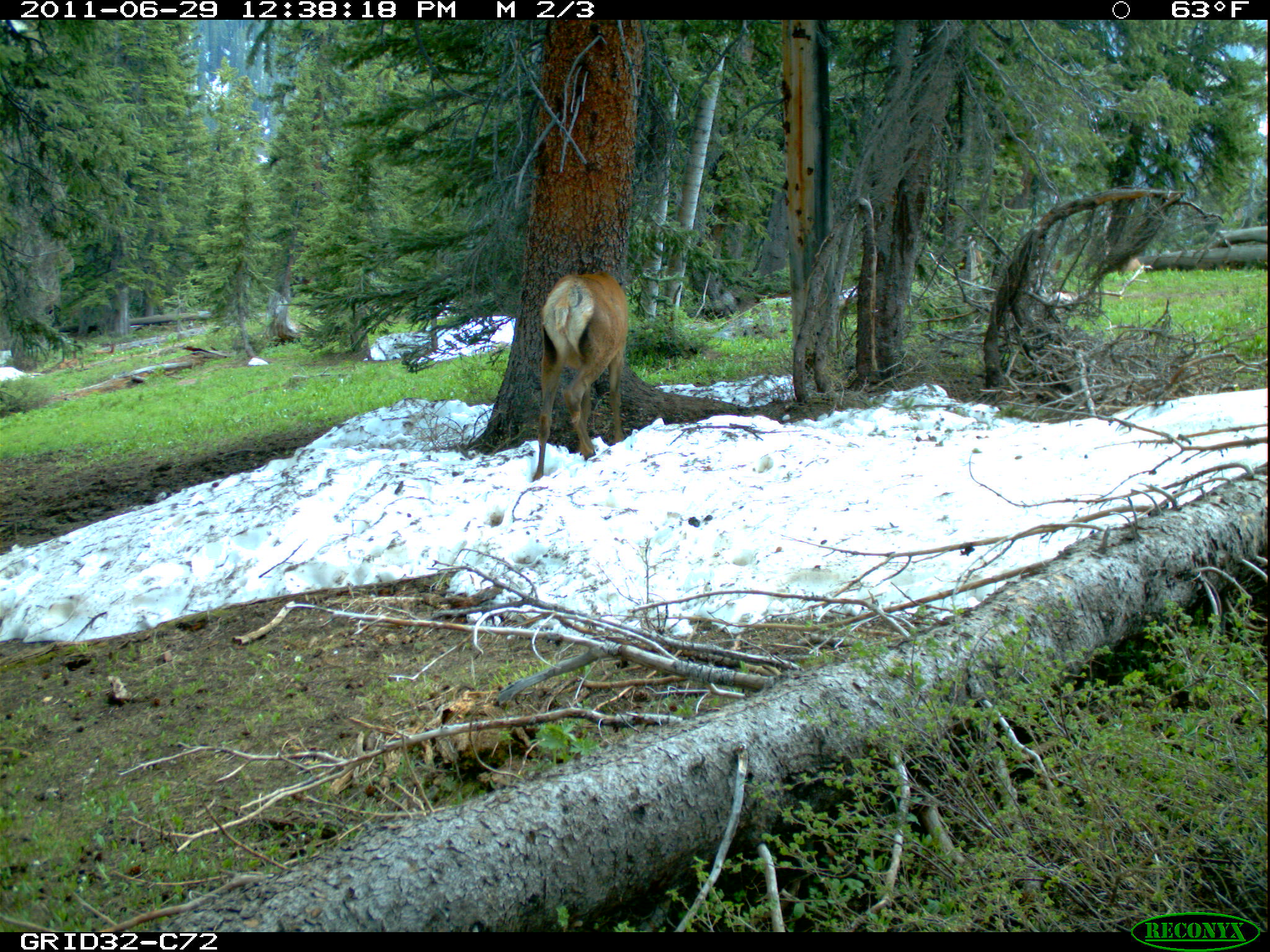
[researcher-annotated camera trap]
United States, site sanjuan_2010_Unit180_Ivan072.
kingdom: Animalia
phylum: Chordata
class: Mammalia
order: Artiodactyla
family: Cervidae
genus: Cervus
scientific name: Cervus elaphus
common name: red deer